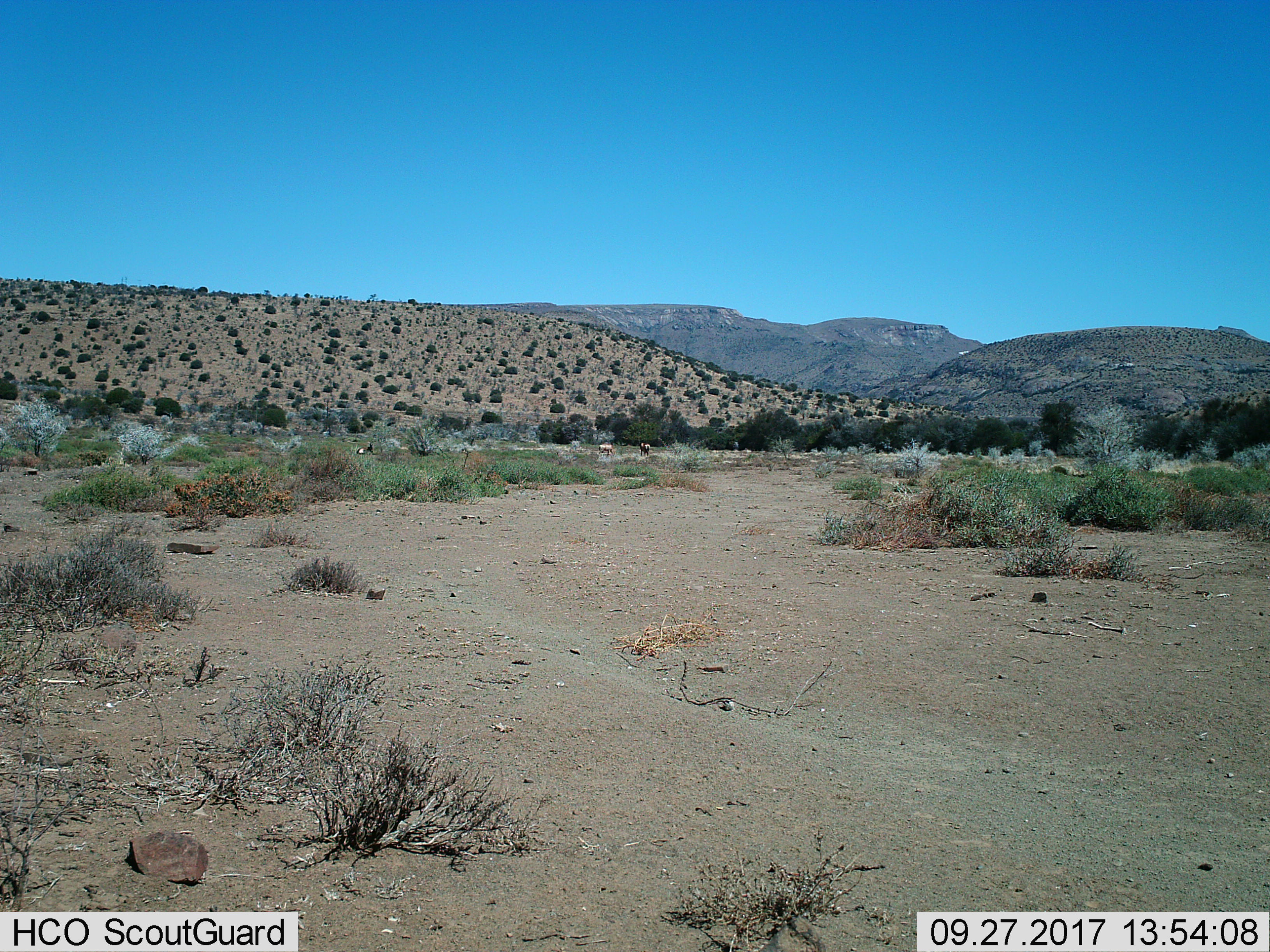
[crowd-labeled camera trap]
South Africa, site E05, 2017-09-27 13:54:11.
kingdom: Animalia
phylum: Chordata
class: Mammalia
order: Artiodactyla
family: Bovidae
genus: Alcelaphus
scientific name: Alcelaphus buselaphus caama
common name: red hartebeest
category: hartebeestred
Hartebeestred (red hartebeest) (Alcelaphus buselaphus caama), count 3. Behavior (volunteer vote fractions): standing 100%, resting 33%, moving 33%, interacting 0%. Young present (vote fraction): 0%. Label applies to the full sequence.